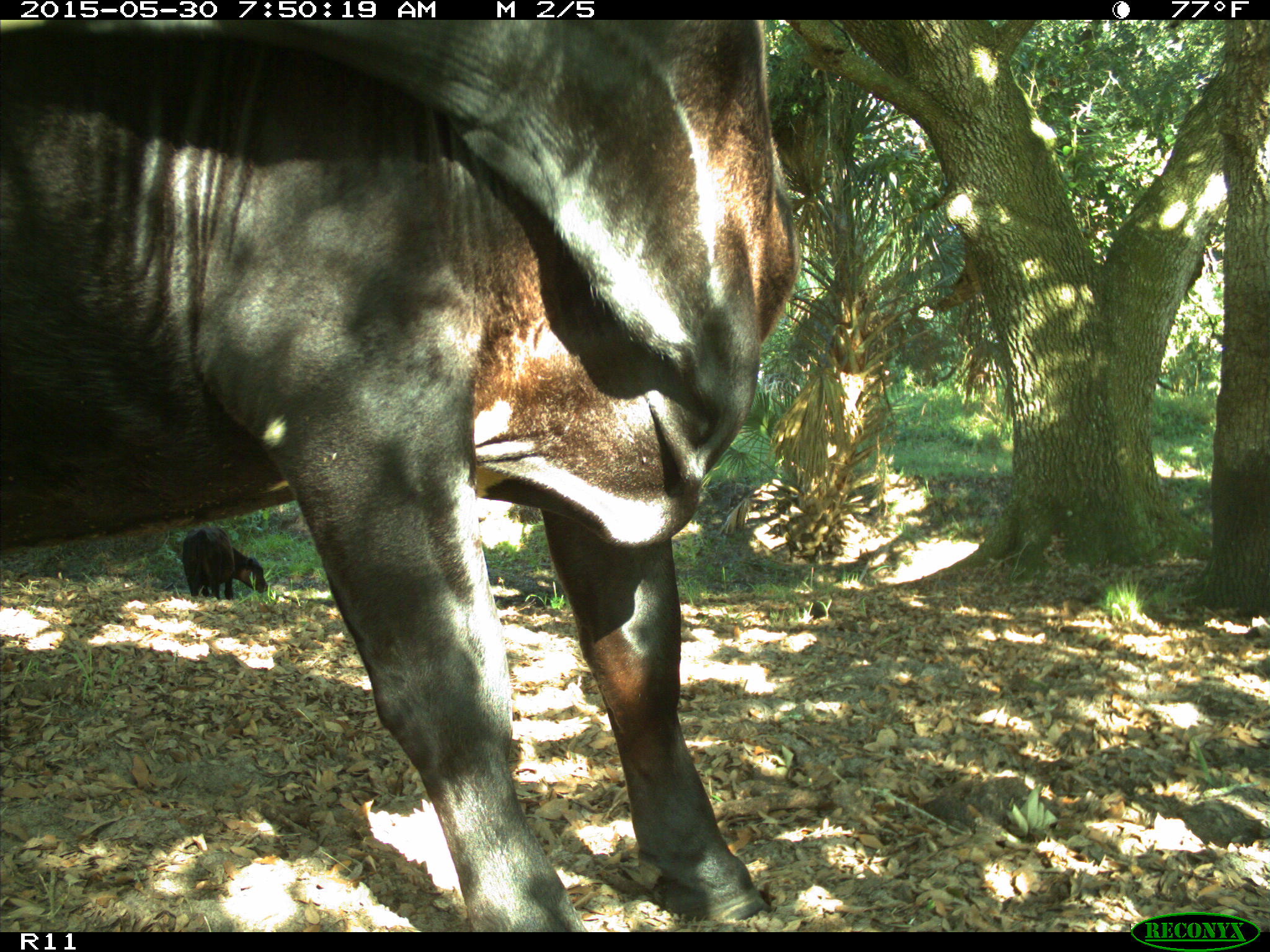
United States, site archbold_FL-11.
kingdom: Animalia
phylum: Chordata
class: Mammalia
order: Artiodactyla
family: Bovidae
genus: Bos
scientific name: Bos taurus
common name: domestic cow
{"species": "Bos taurus (domestic cow)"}